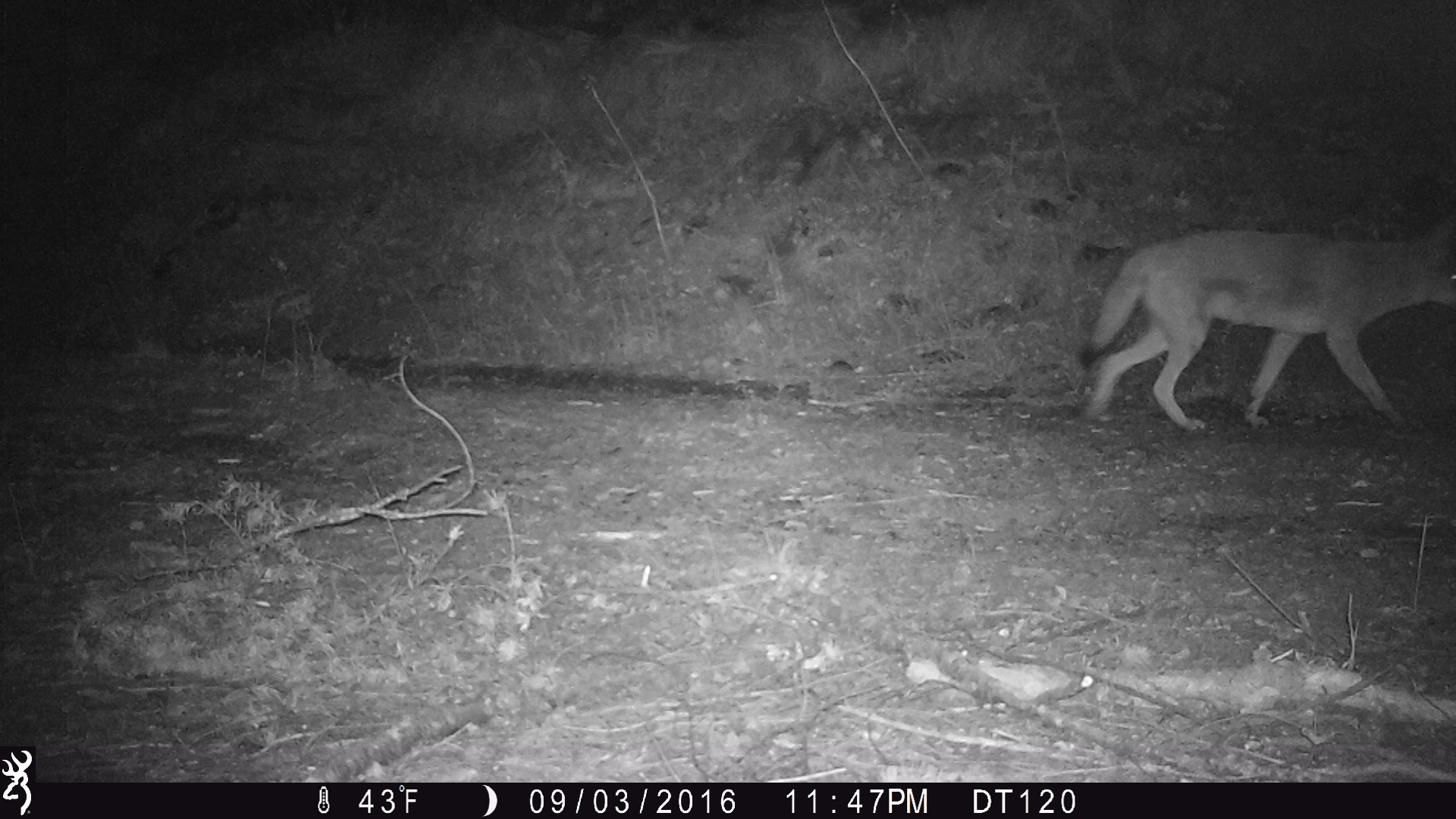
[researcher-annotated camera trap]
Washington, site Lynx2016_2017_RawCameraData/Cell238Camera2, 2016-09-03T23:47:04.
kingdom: Animalia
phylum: Chordata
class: Mammalia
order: Carnivora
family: Canidae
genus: Canis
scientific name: Canis latrans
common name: coyote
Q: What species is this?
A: Canis latrans (coyote).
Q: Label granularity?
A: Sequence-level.